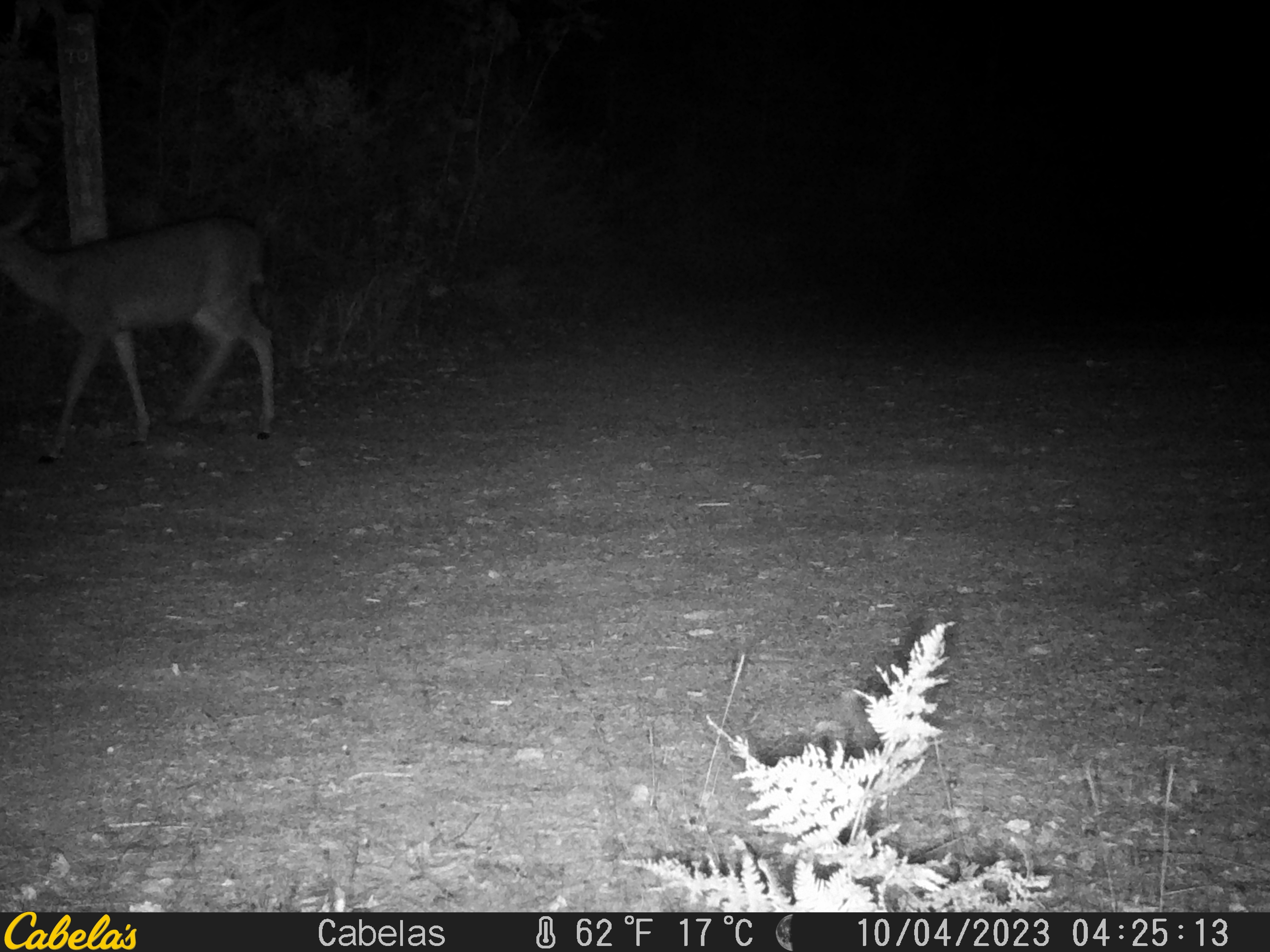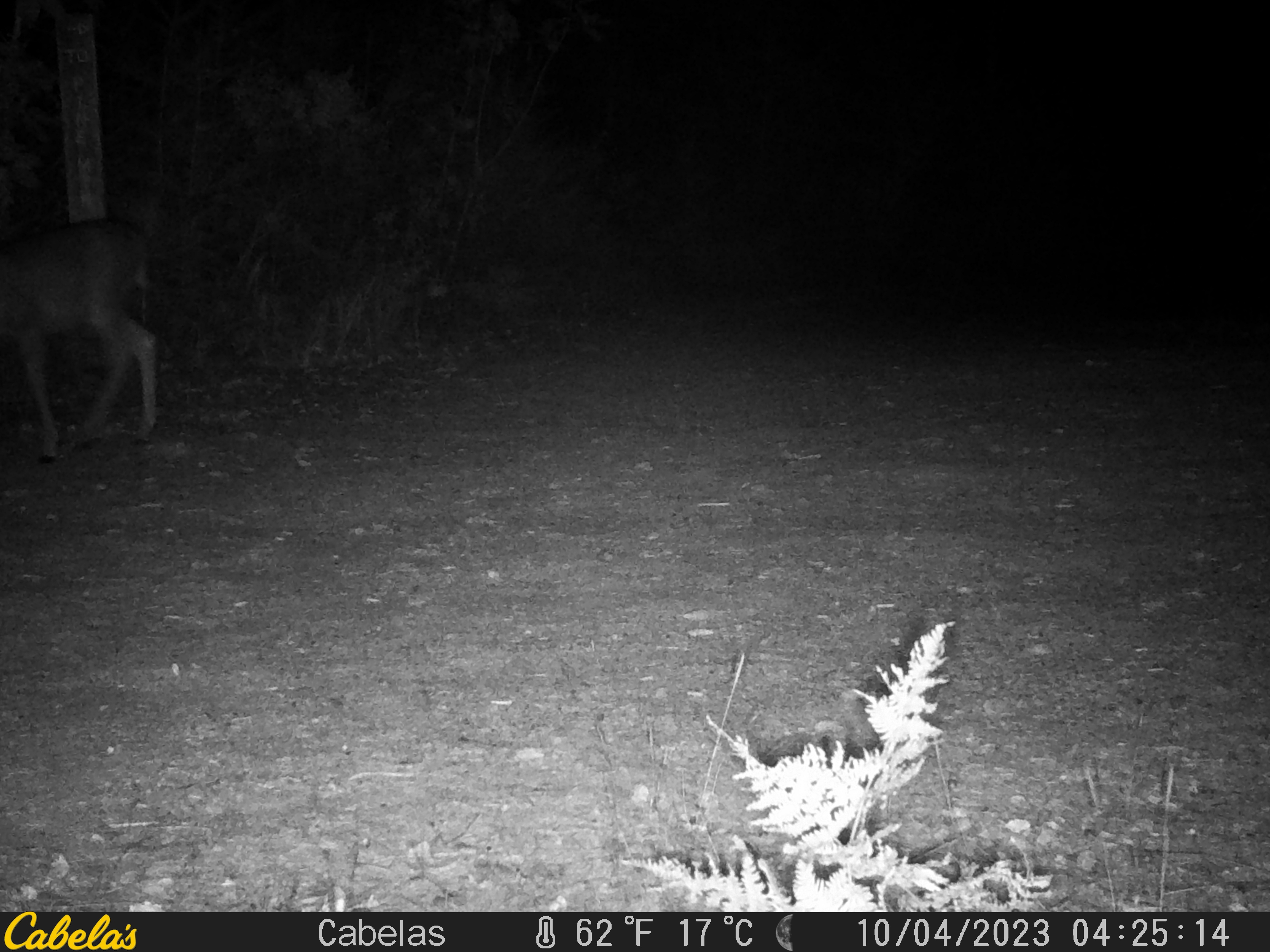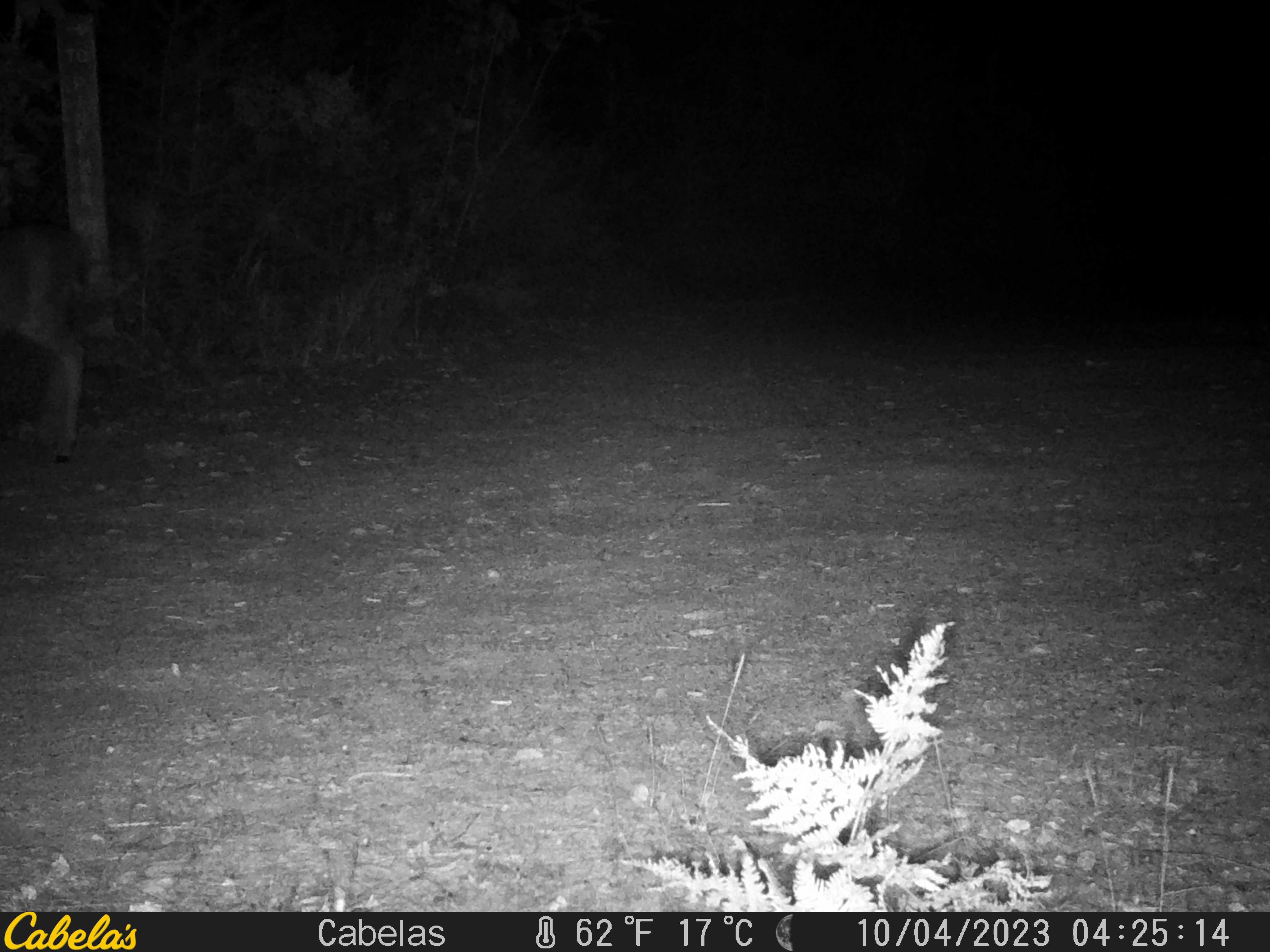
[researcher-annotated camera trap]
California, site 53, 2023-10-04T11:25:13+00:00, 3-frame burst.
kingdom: Animalia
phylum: Chordata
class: Mammalia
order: Artiodactyla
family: Cervidae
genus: Odocoileus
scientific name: Odocoileus hemionus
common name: mule deer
Mule deer (Odocoileus hemionus).